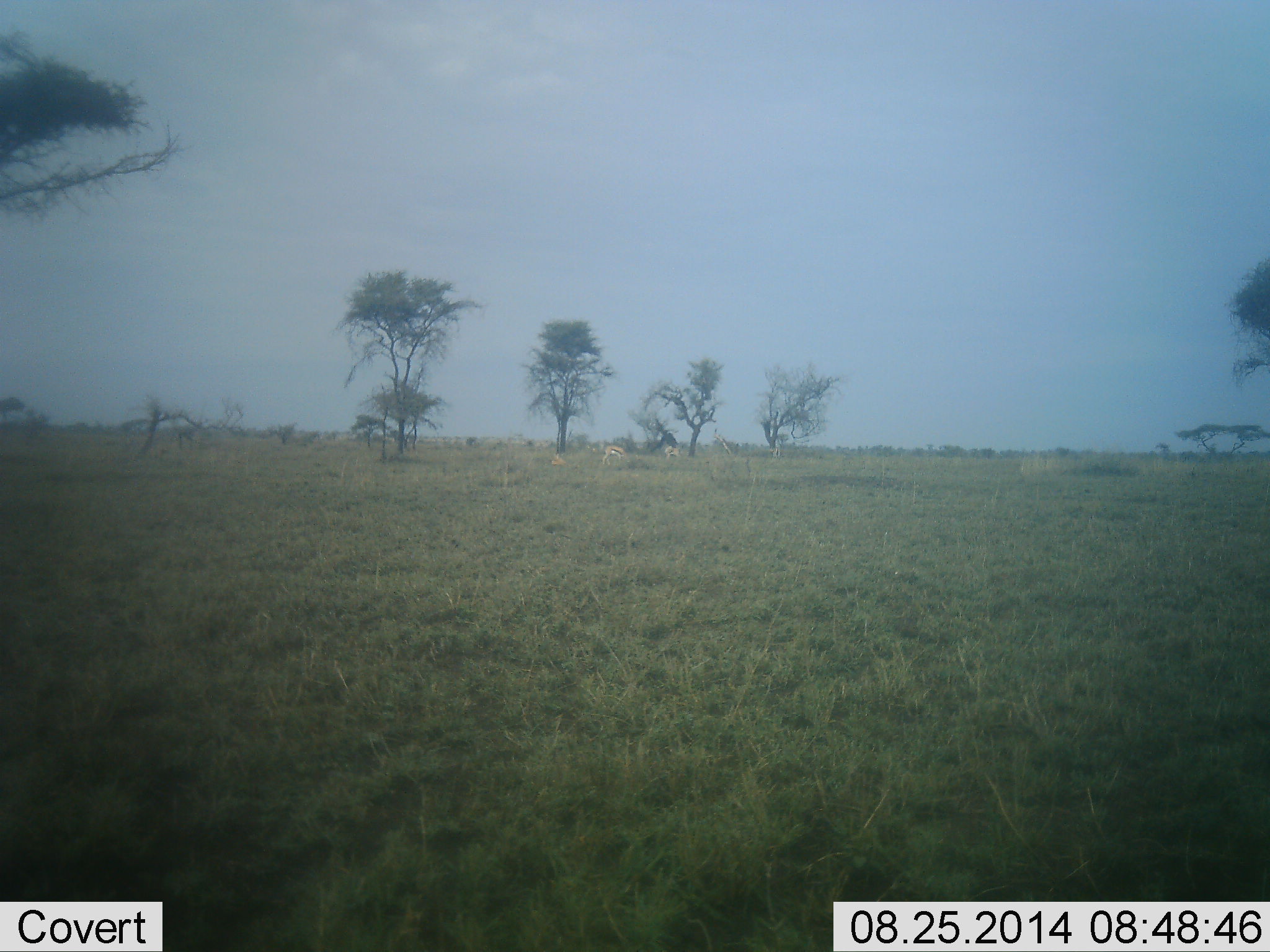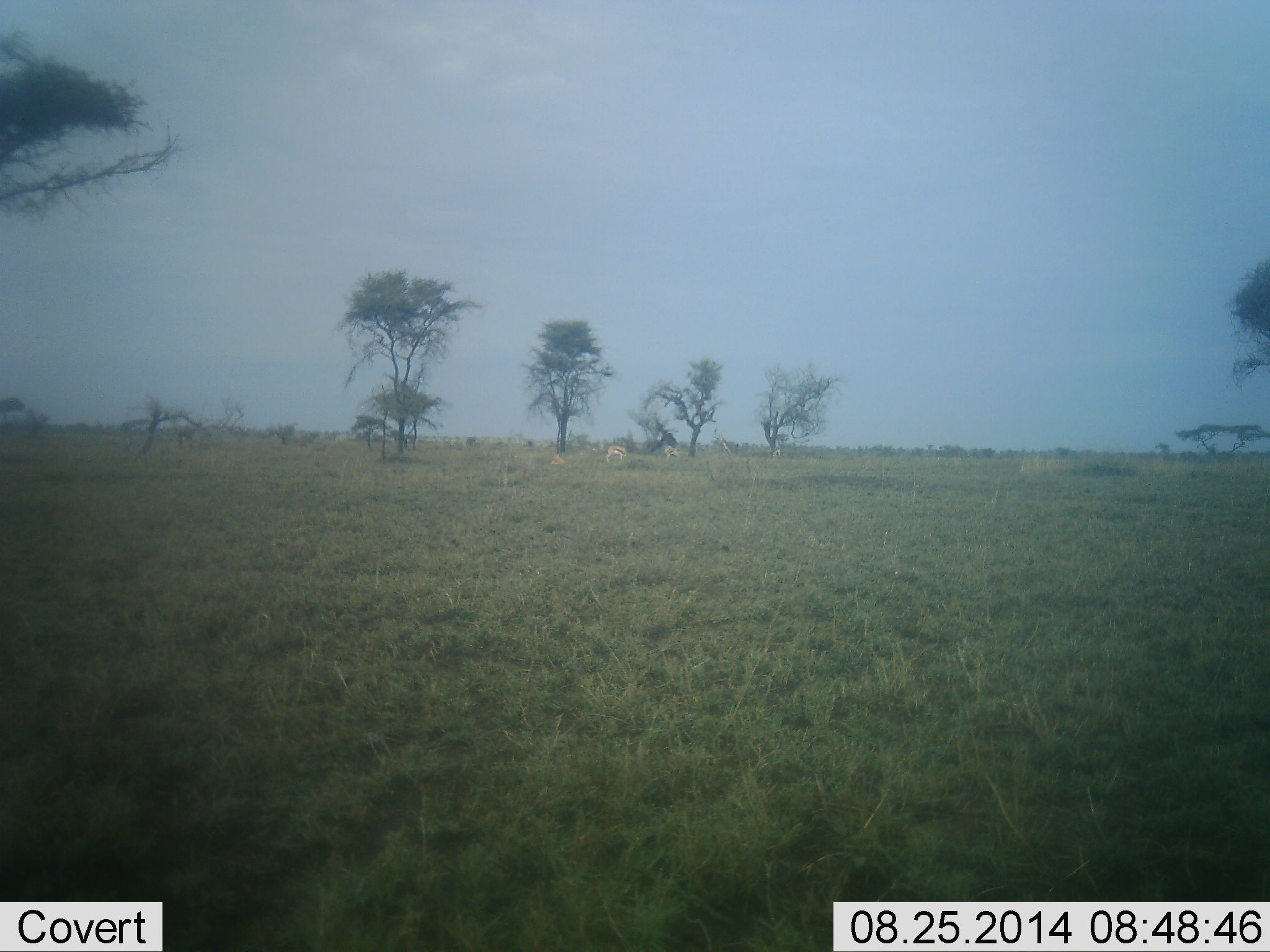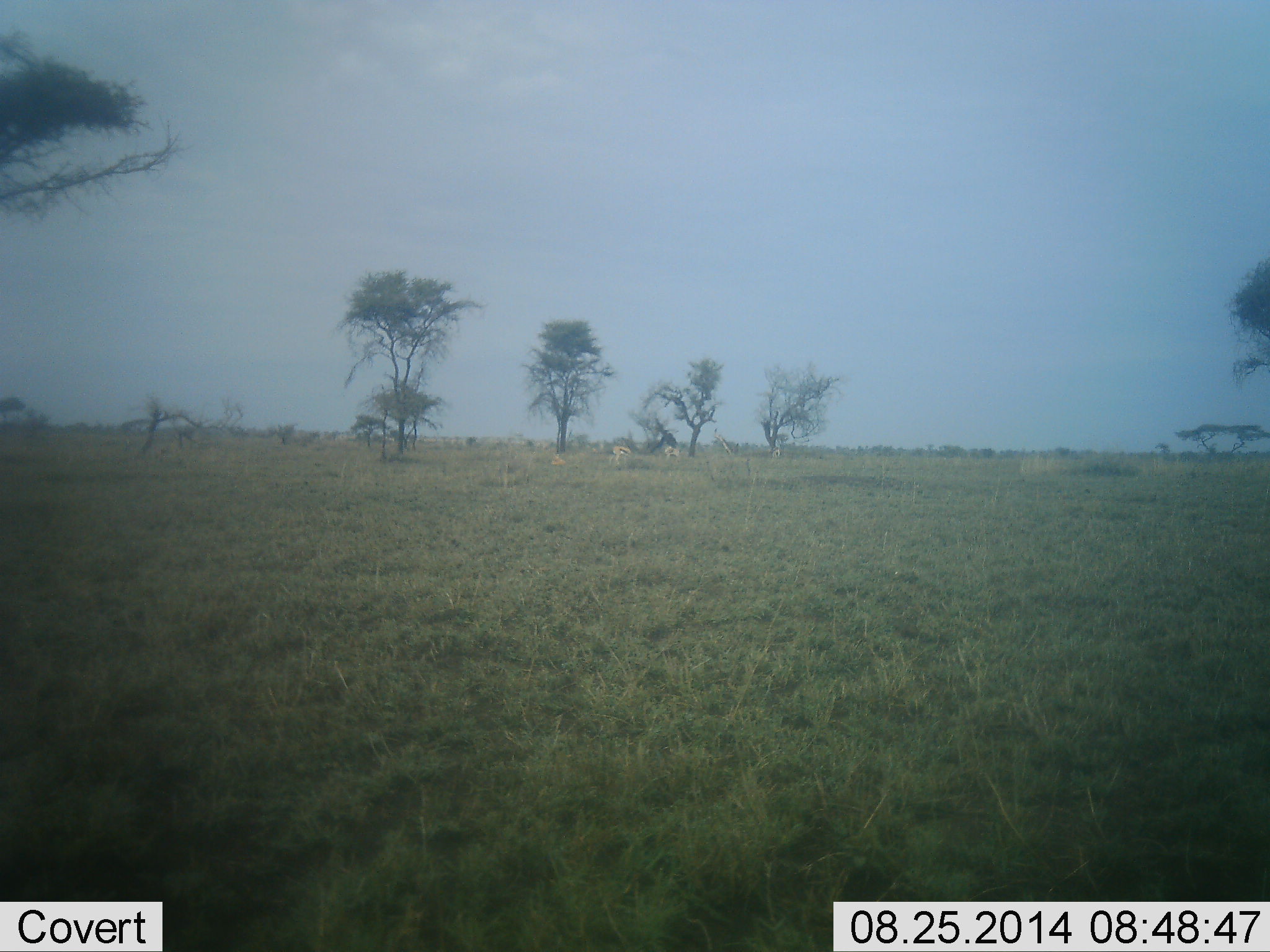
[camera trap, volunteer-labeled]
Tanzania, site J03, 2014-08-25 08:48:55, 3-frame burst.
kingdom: Animalia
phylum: Chordata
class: Mammalia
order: Artiodactyla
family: Bovidae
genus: Eudorcas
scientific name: Eudorcas thomsonii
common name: thomson's gazelle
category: gazellethomsons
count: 3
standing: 44%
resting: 22%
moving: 11%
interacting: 0%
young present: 0%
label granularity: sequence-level